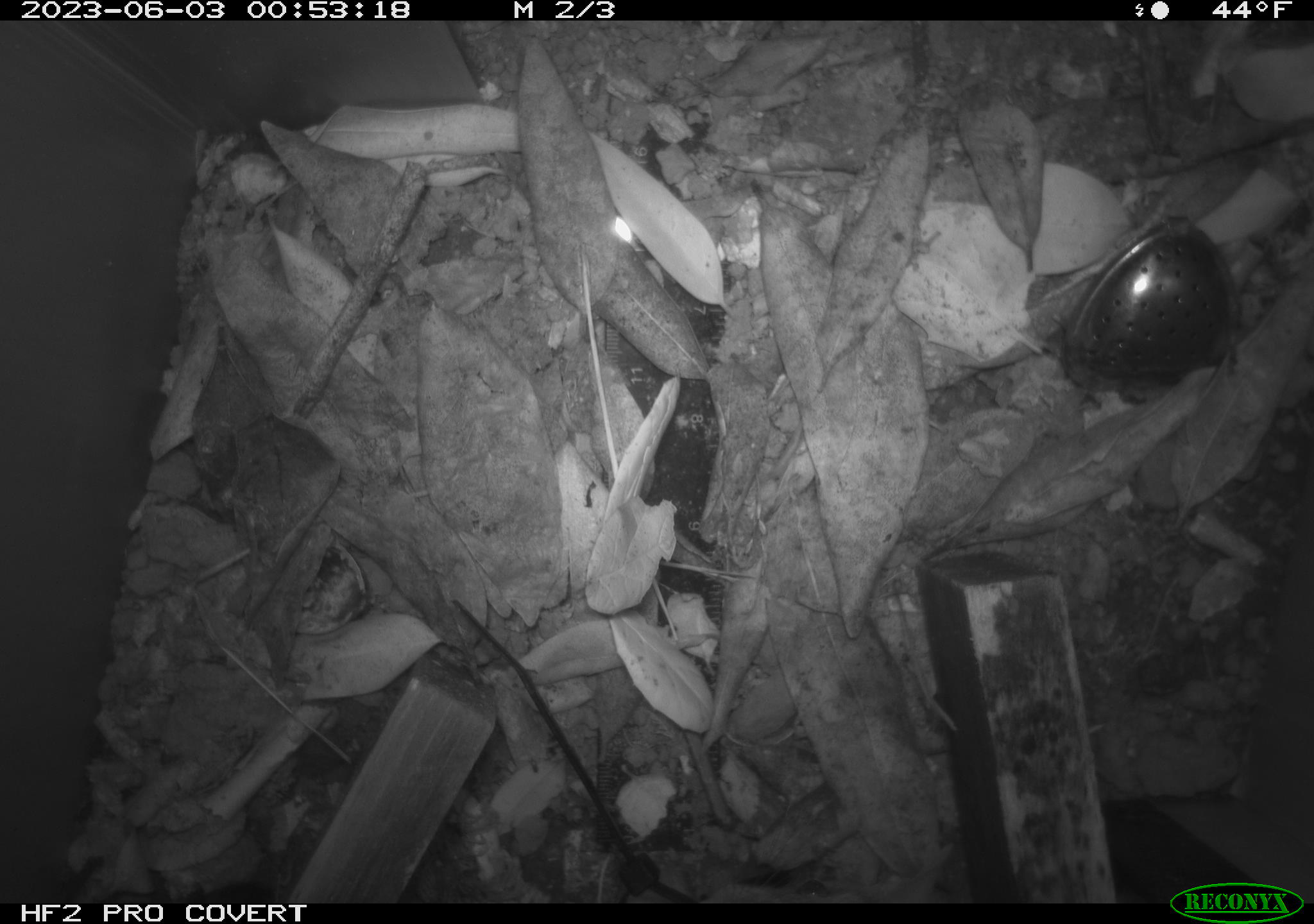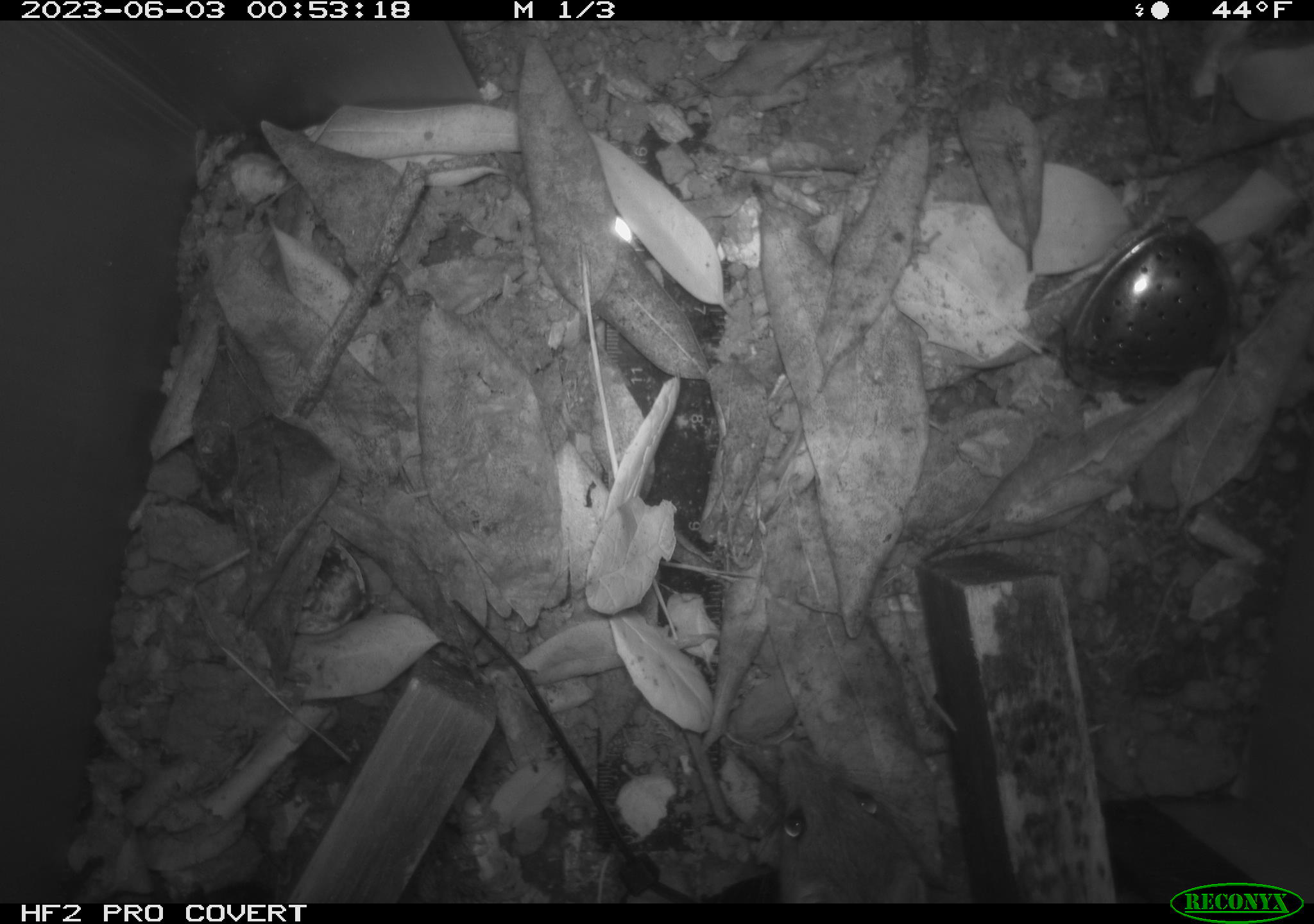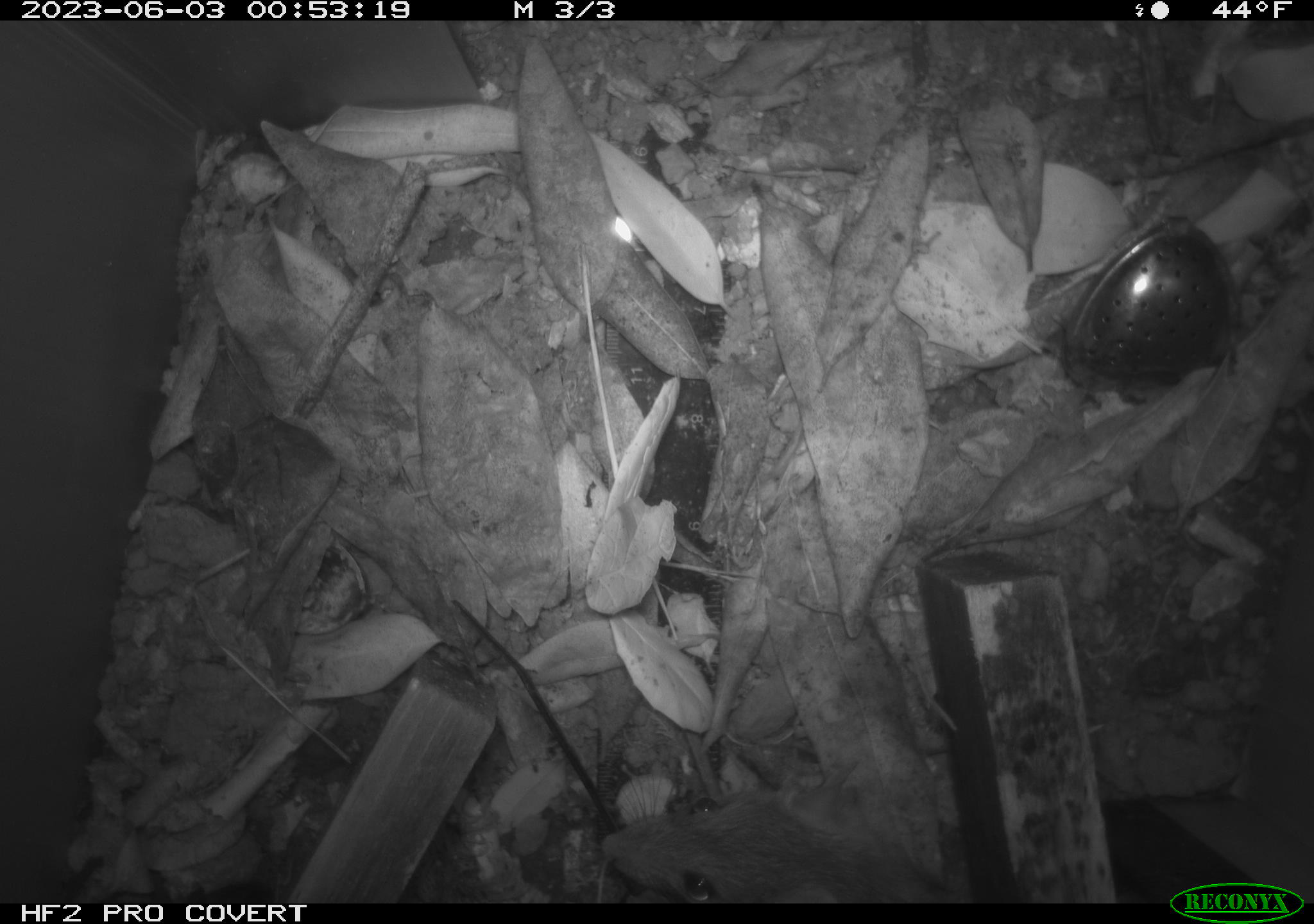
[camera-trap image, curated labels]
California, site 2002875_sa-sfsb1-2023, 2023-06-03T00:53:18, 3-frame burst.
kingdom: Animalia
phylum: Chordata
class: Mammalia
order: Rodentia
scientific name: Rodentia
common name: mouse species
Mouse species (Rodentia).